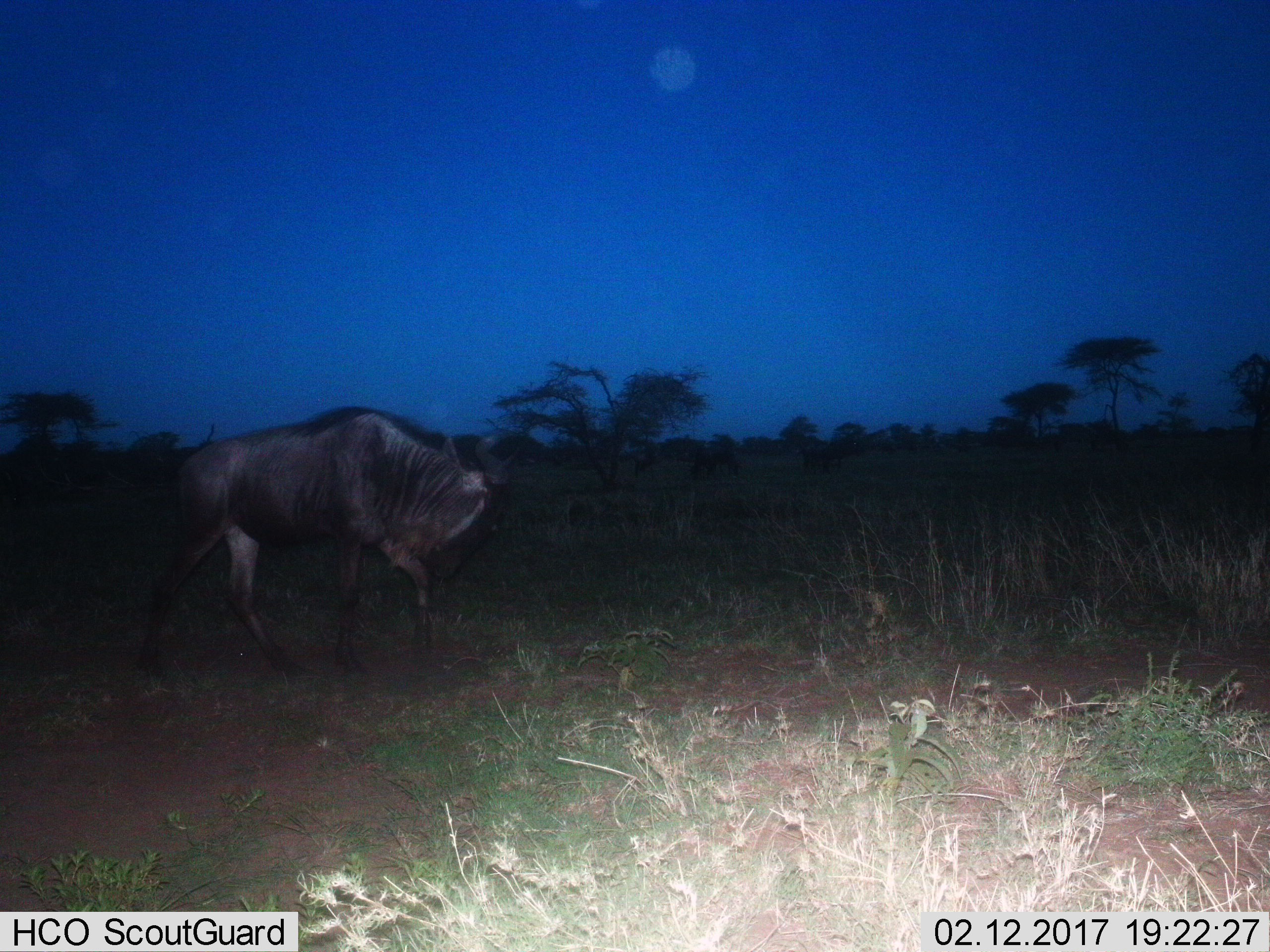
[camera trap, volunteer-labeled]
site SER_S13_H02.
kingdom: Animalia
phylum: Chordata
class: Mammalia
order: Artiodactyla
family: Bovidae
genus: Connochaetes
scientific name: Connochaetes taurinus taurinus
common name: blue wildebeest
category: wildebeestblue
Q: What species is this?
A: Wildebeestblue (blue wildebeest) (Connochaetes taurinus taurinus).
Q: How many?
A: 1.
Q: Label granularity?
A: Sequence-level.